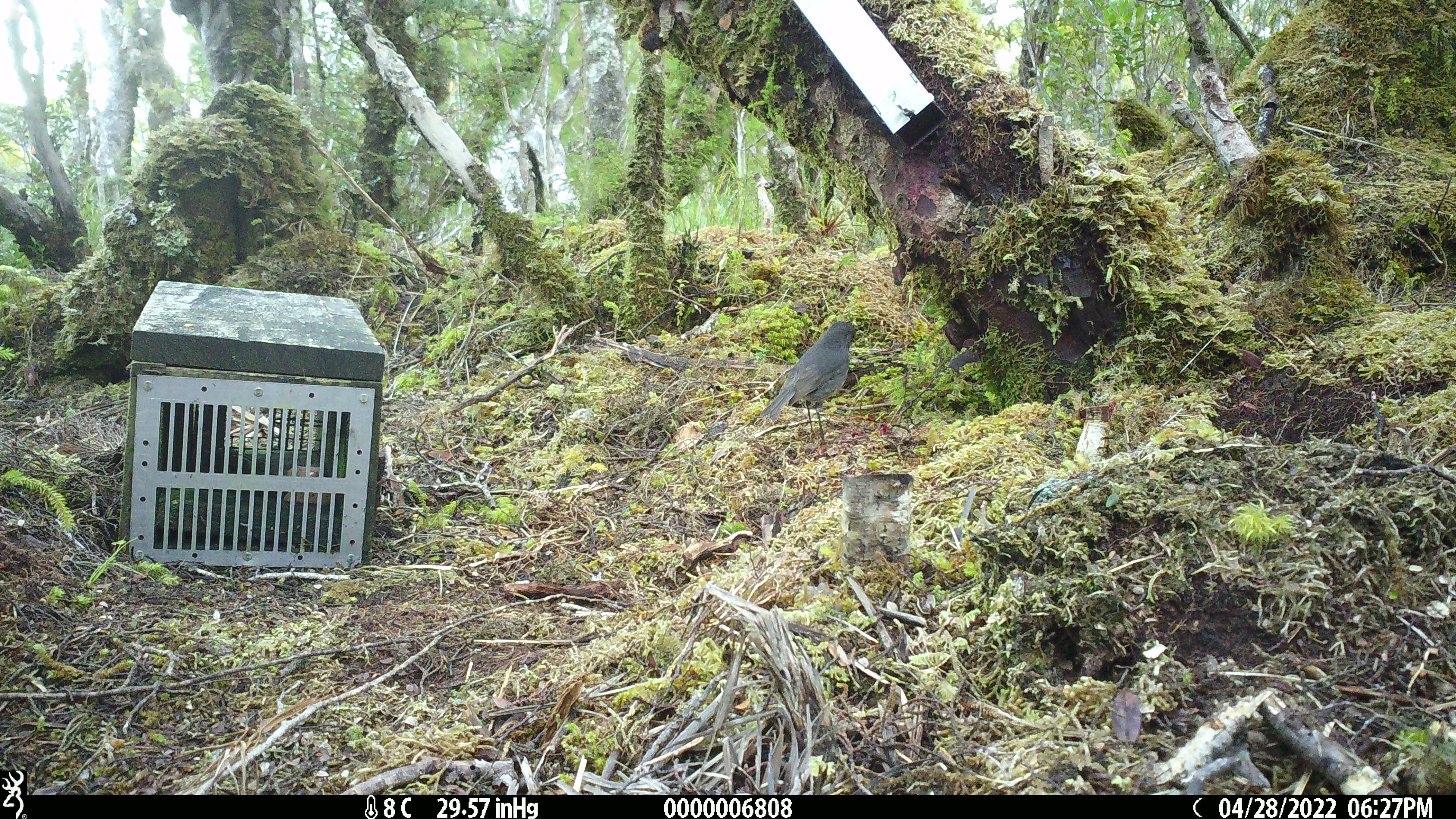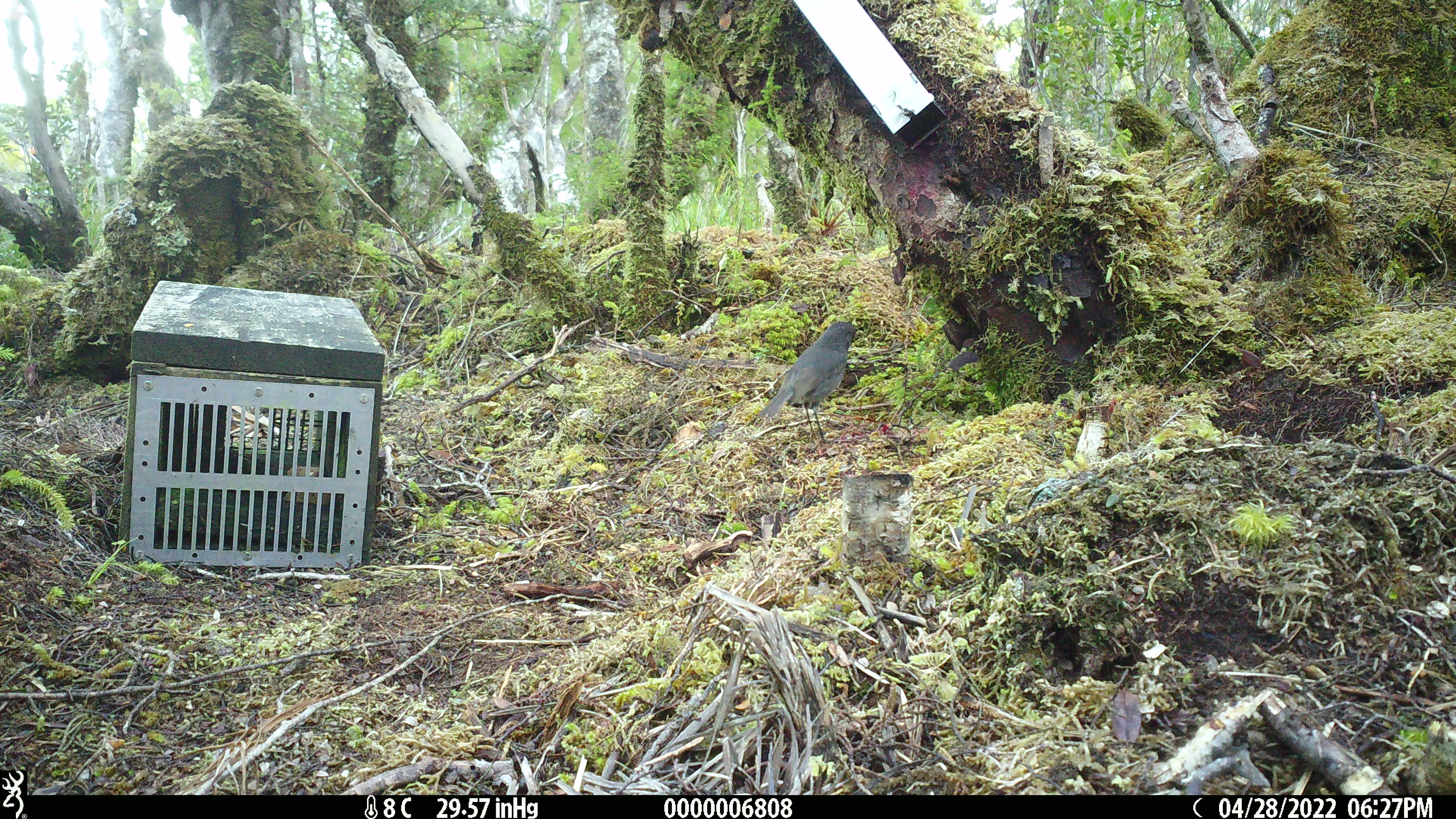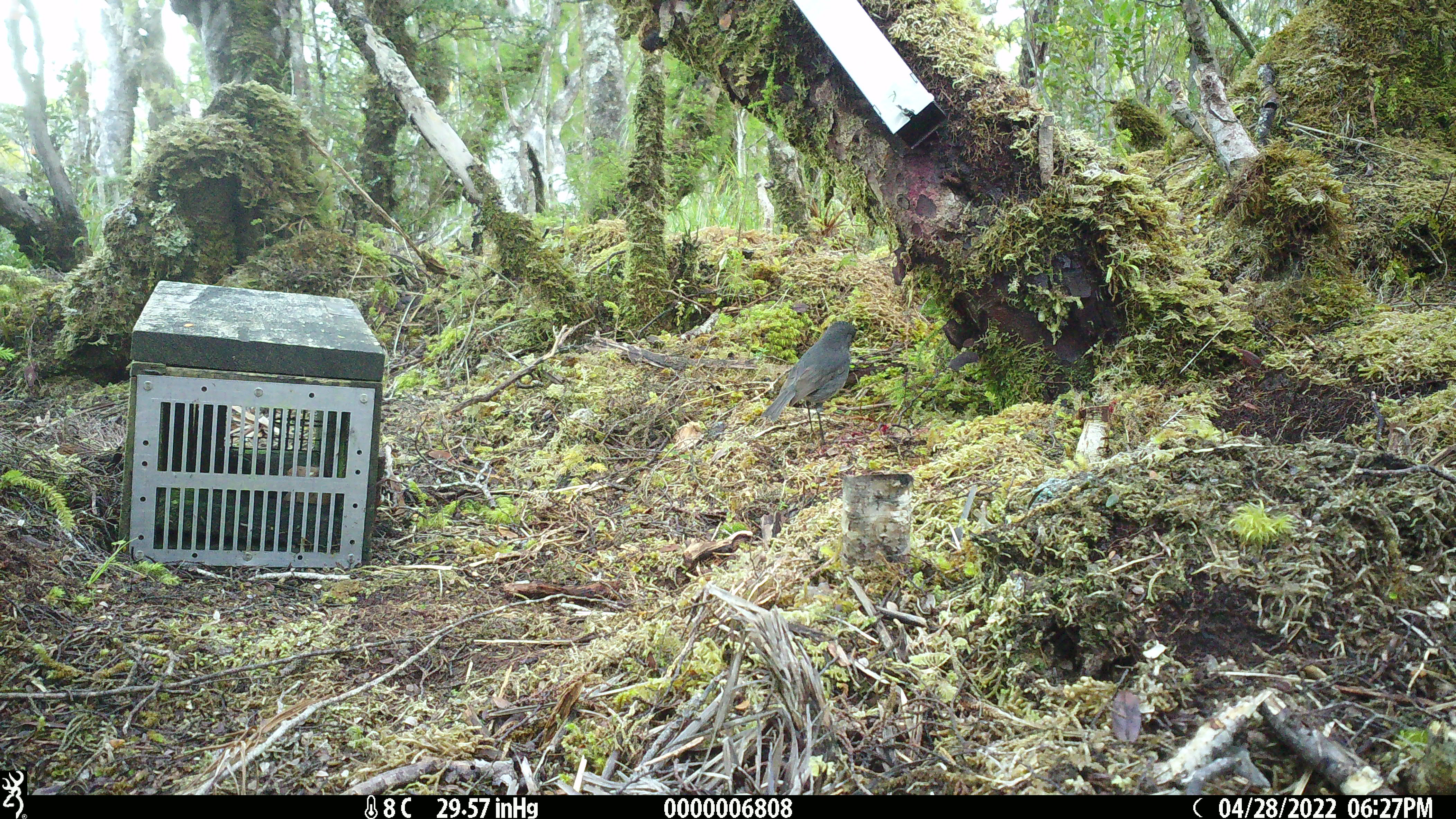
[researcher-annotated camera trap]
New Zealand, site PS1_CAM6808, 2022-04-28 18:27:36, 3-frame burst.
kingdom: Animalia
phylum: Chordata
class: Aves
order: Passeriformes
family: Petroicidae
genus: Petroica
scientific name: Petroica australis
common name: new zealand robin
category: robin